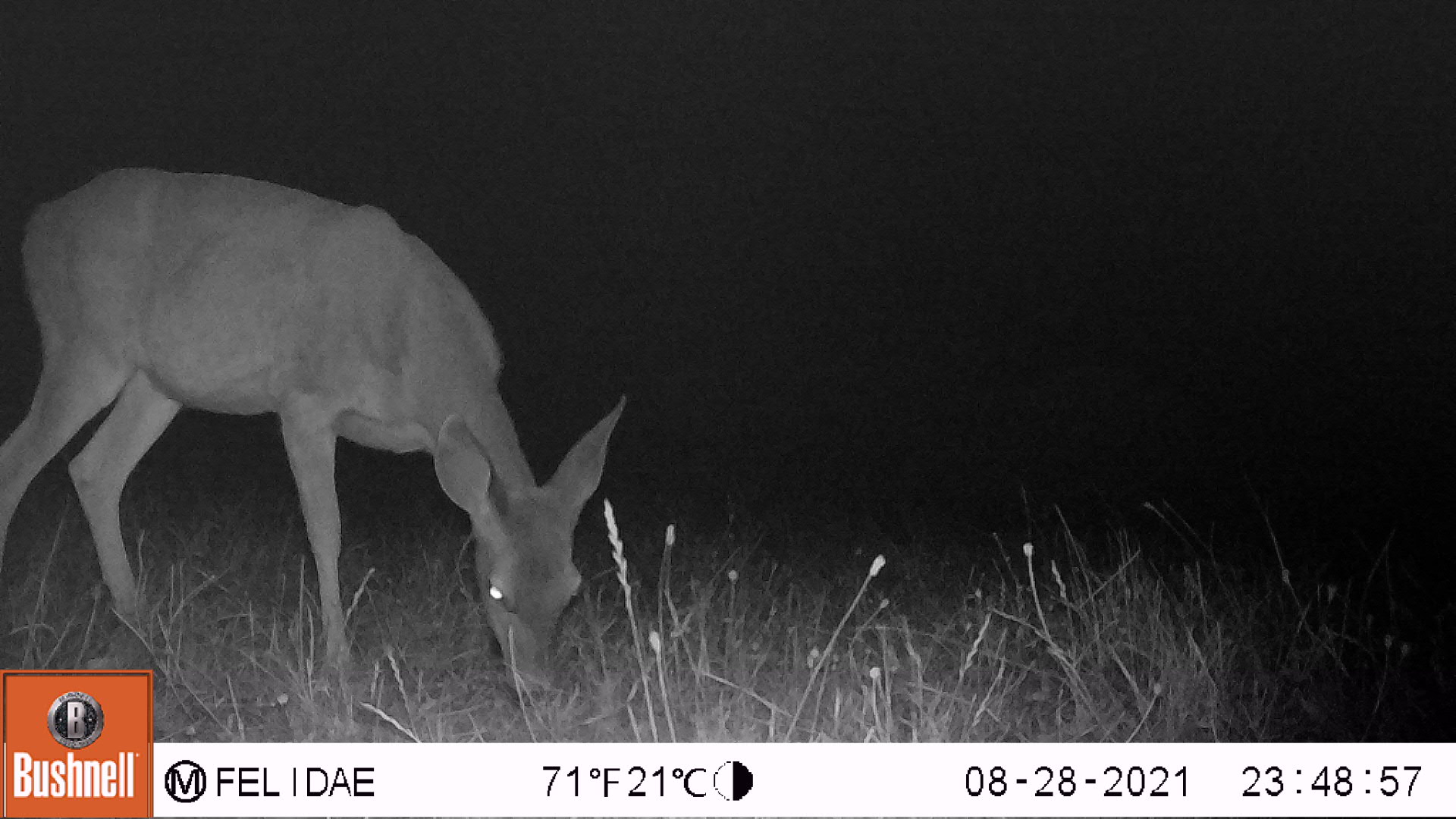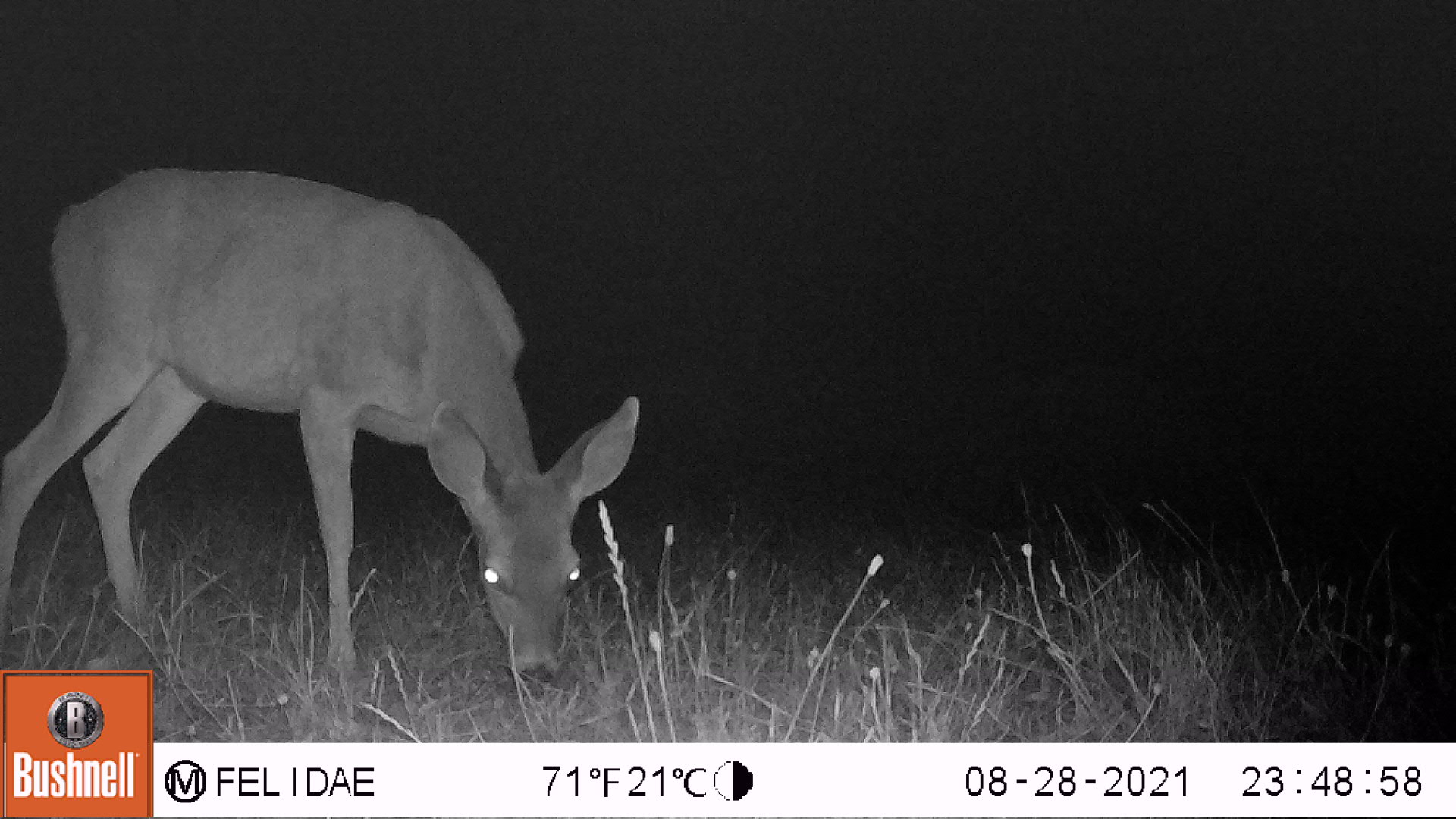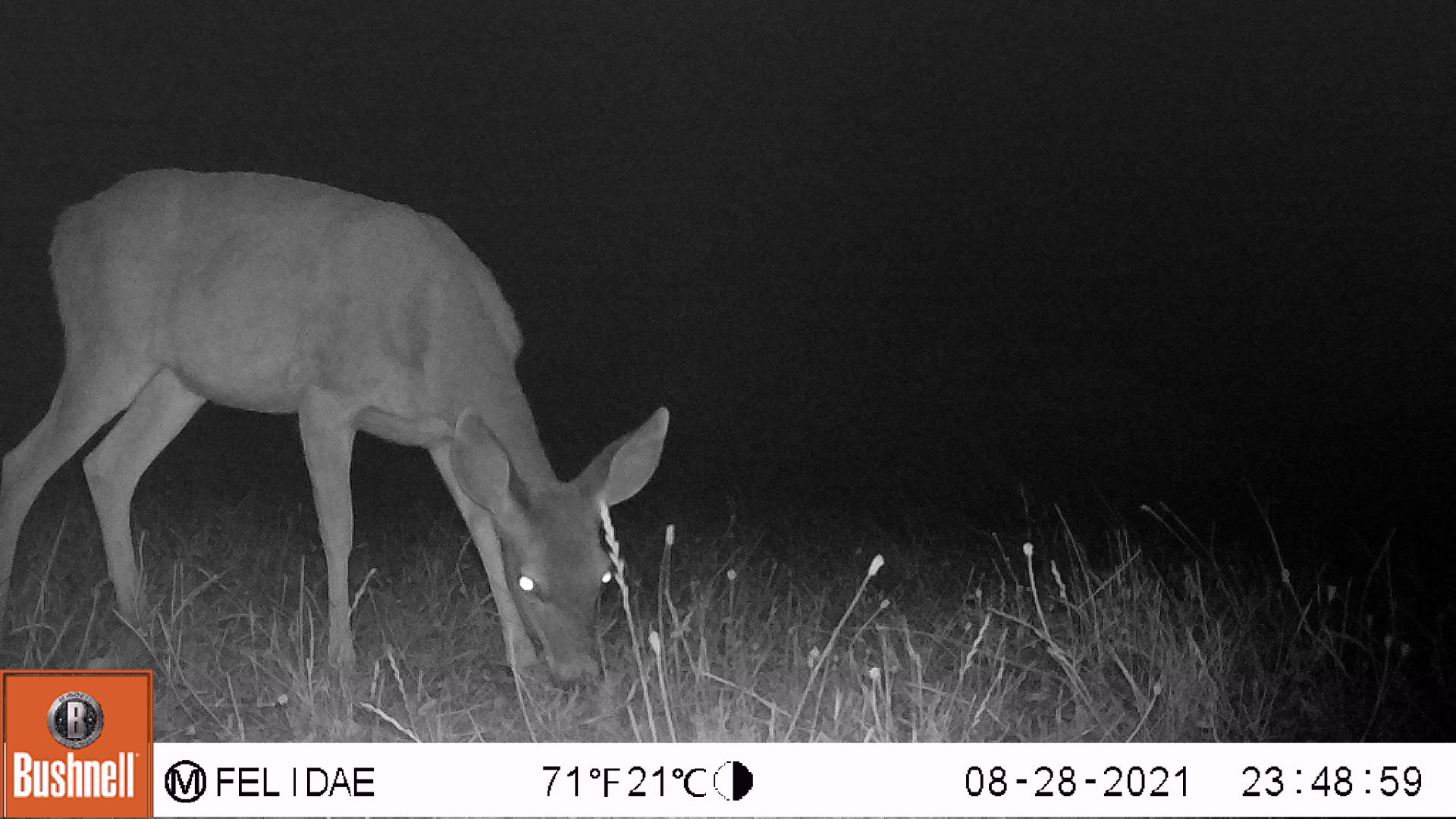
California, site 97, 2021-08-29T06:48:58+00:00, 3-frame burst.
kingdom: Animalia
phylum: Chordata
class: Mammalia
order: Artiodactyla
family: Cervidae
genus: Odocoileus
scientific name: Odocoileus hemionus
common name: mule deer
Mule deer (Odocoileus hemionus).